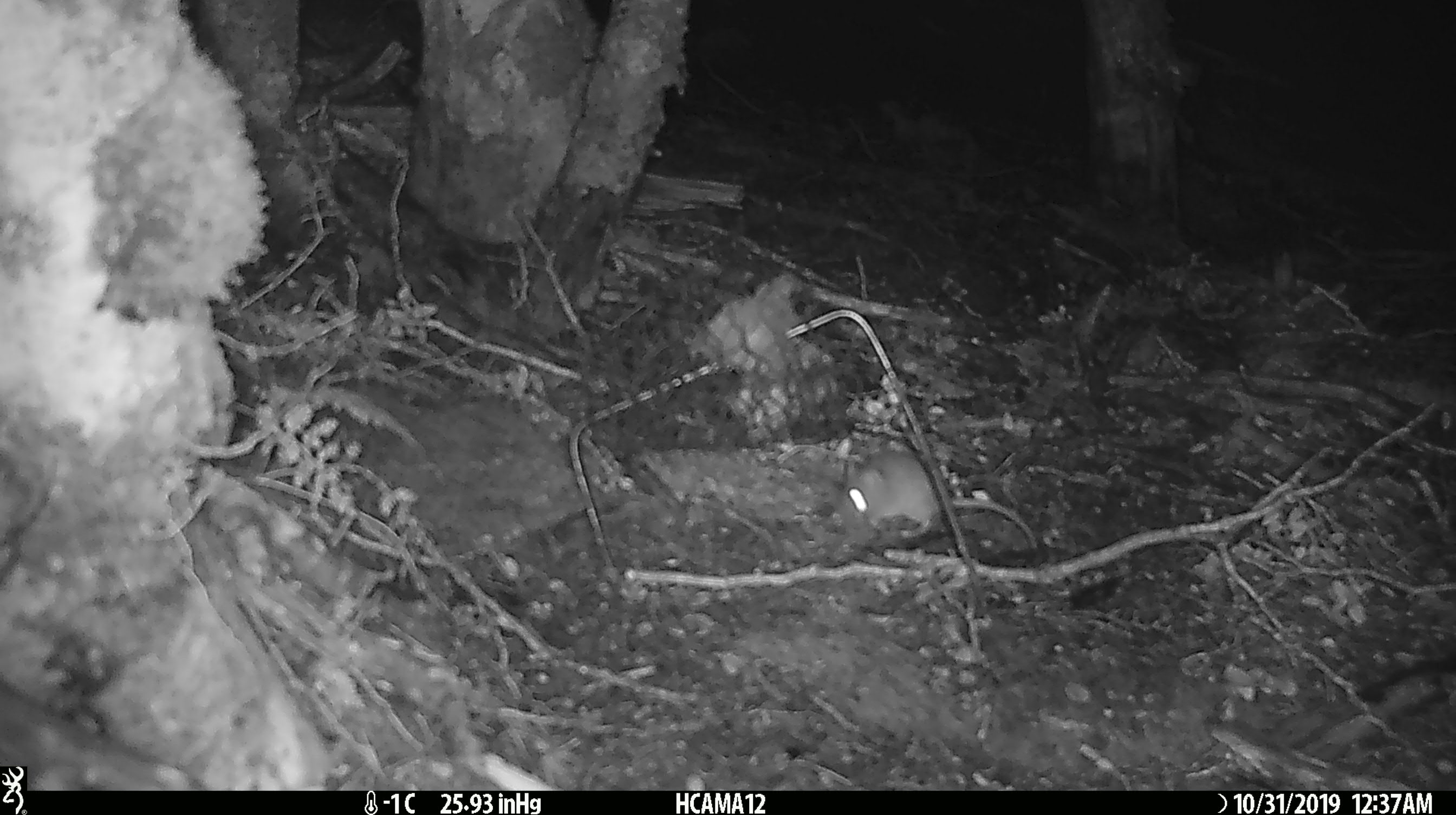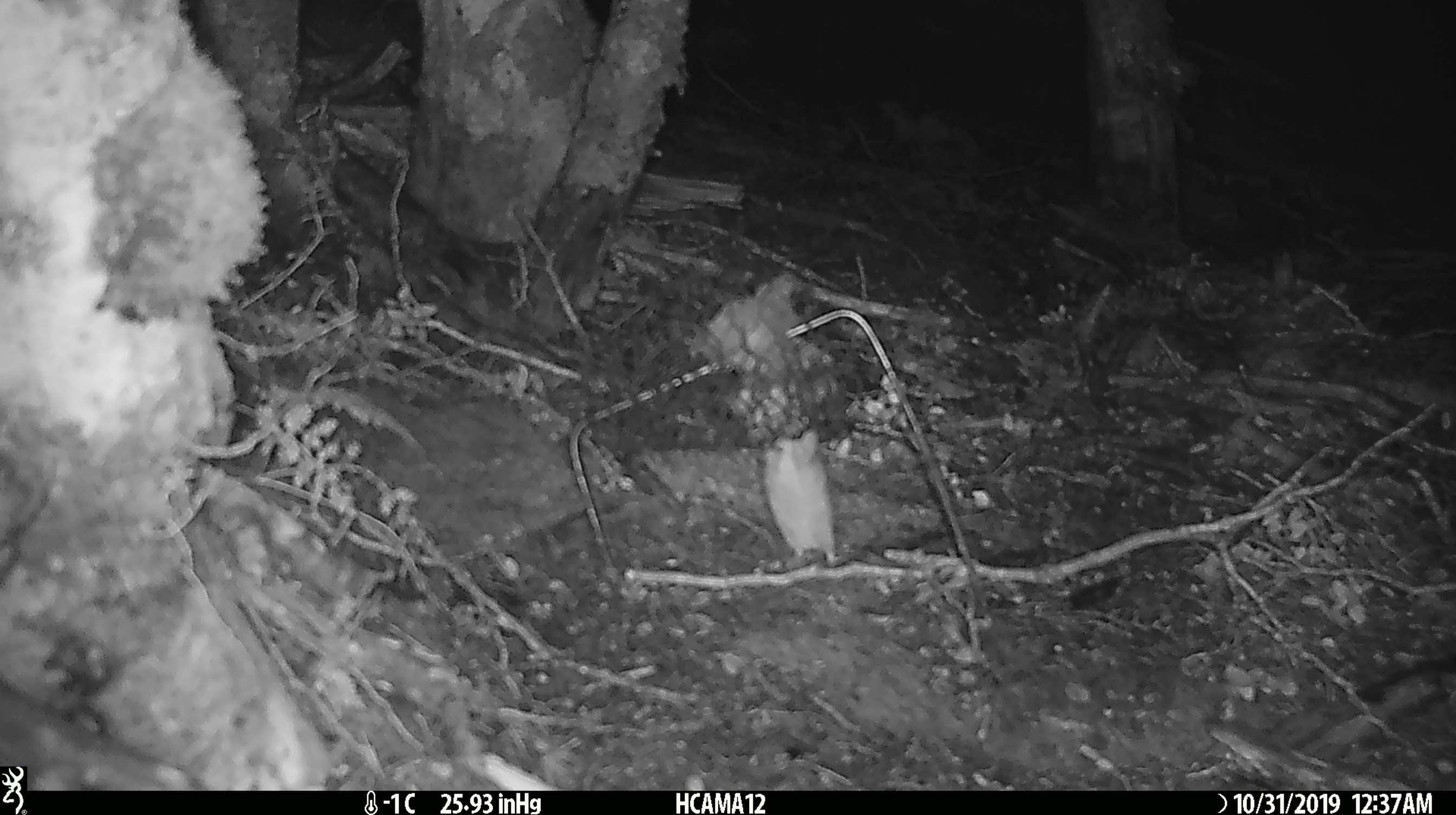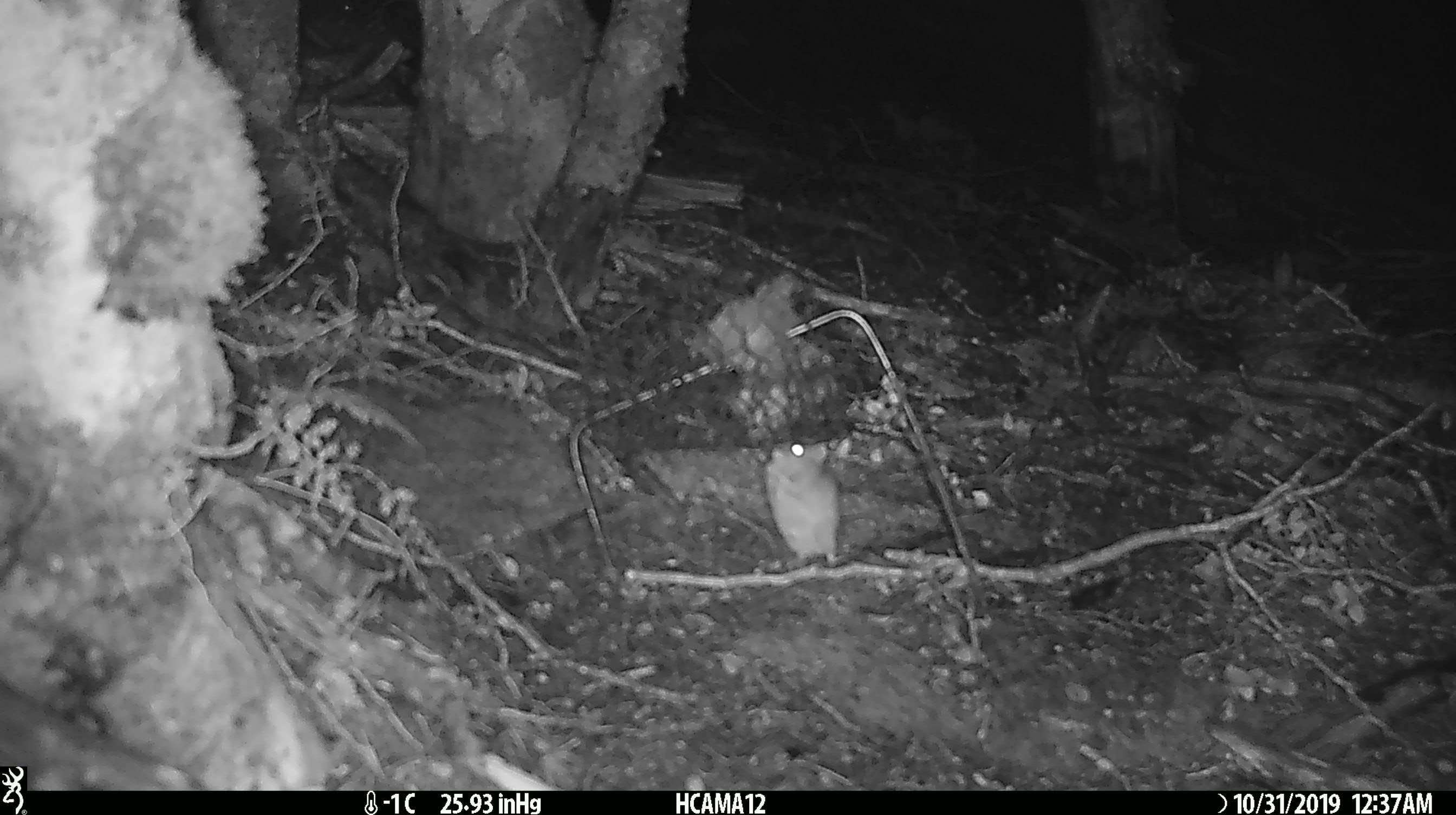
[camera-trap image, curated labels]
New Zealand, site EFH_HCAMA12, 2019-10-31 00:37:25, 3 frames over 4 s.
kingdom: Animalia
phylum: Chordata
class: Mammalia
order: Rodentia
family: Muridae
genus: Mus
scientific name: Mus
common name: mouse